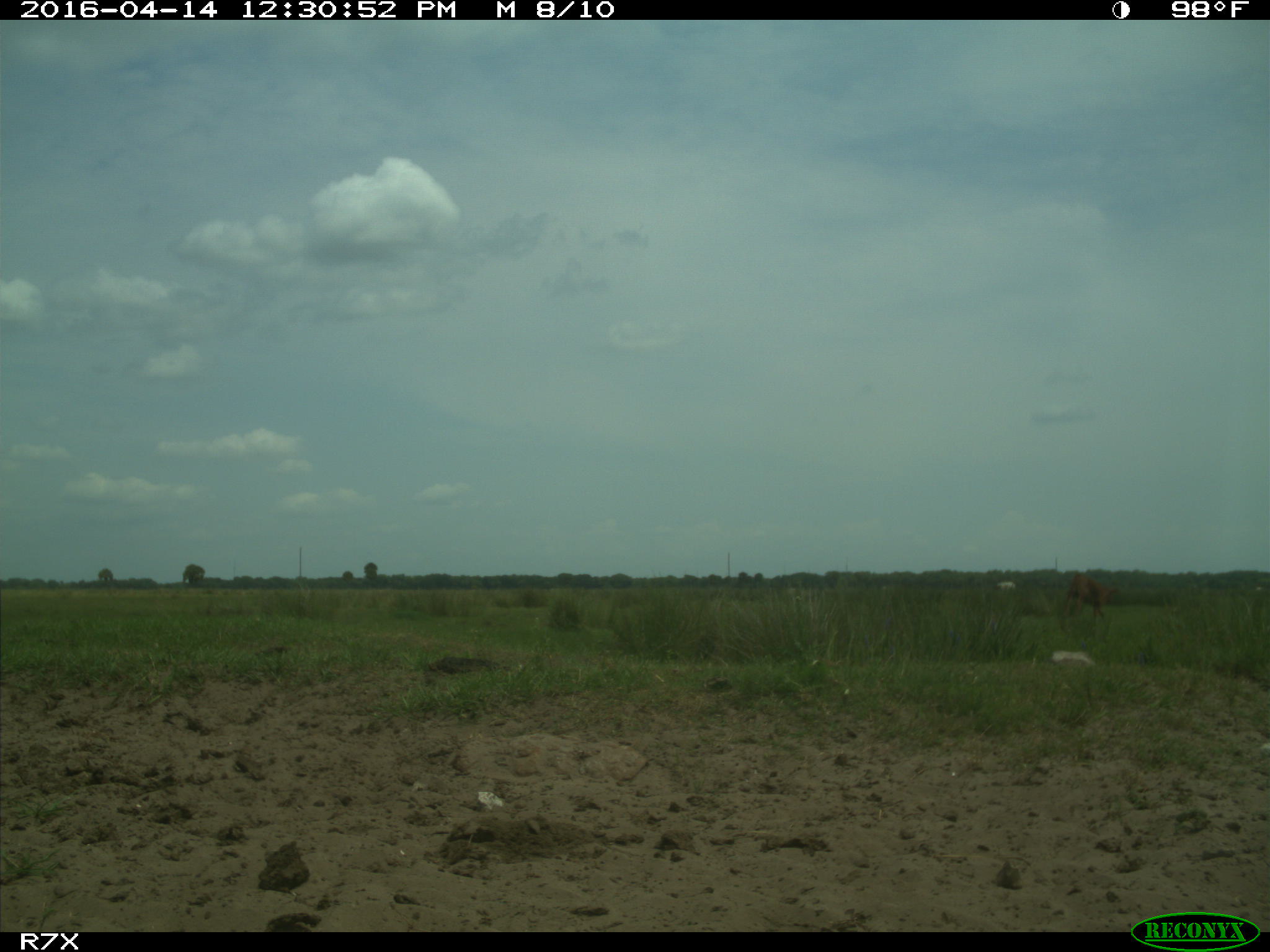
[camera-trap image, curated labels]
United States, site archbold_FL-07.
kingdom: Animalia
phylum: Chordata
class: Mammalia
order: Artiodactyla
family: Bovidae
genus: Bos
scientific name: Bos taurus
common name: domestic cow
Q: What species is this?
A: Bos taurus (domestic cow).